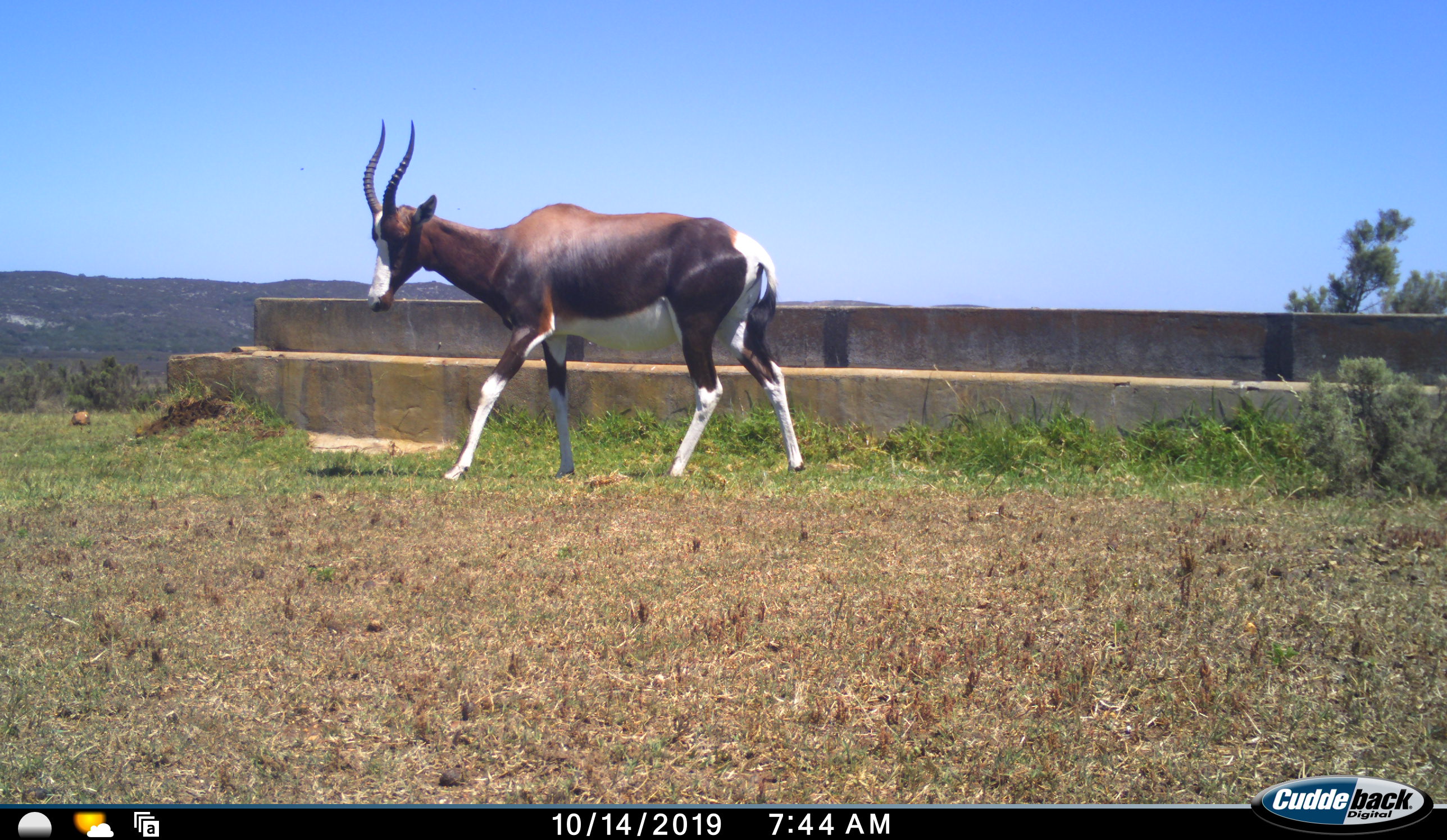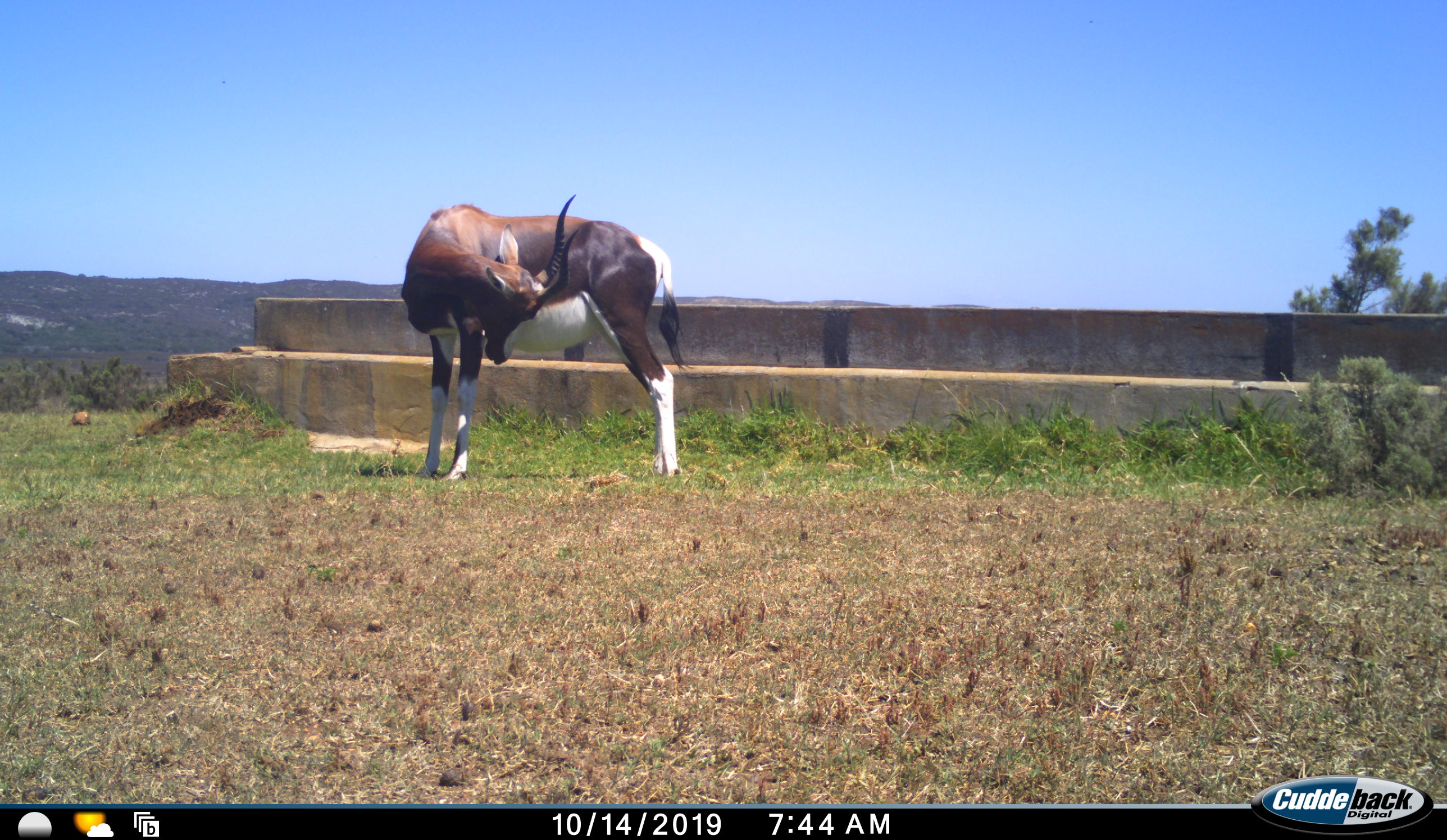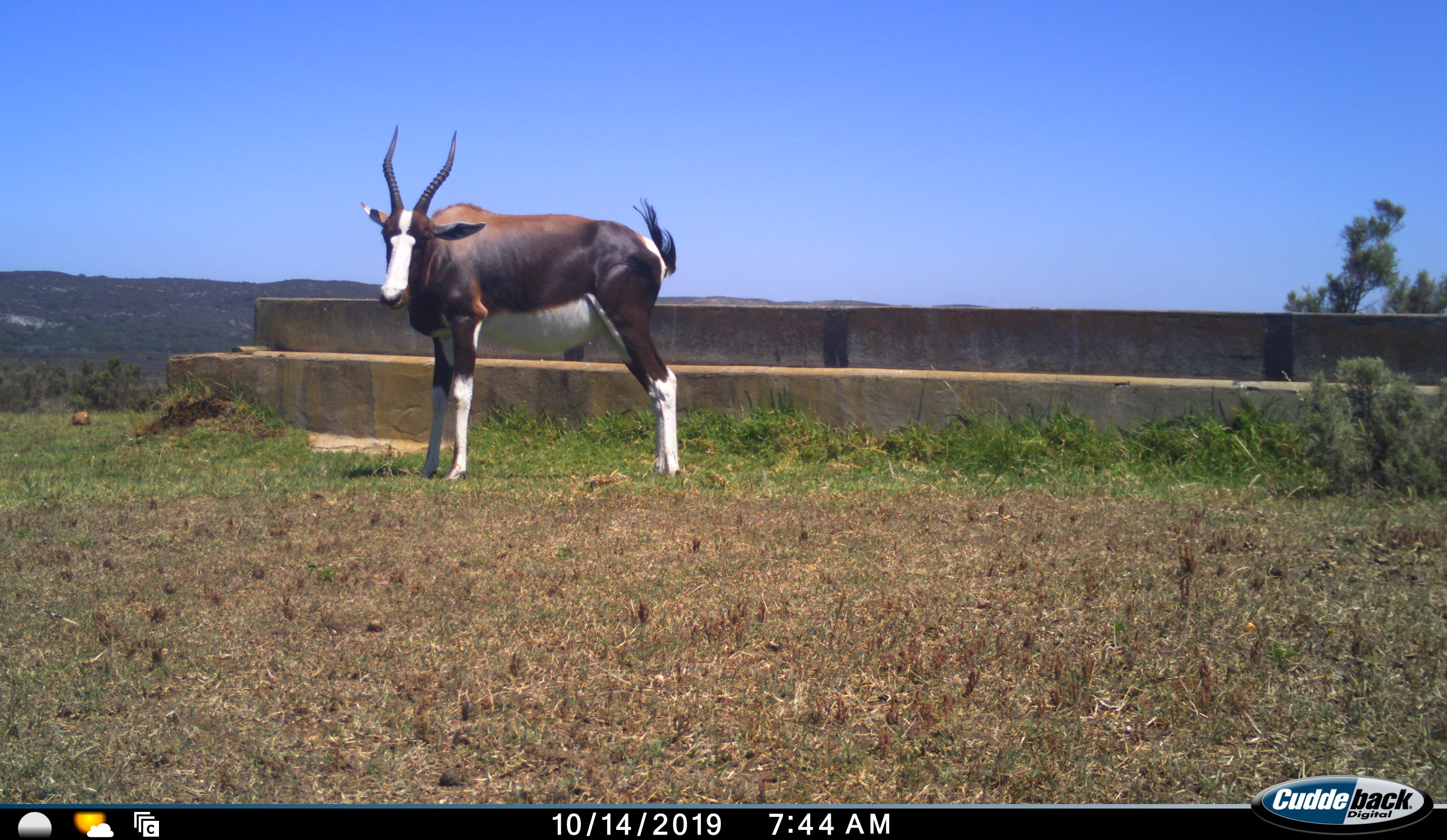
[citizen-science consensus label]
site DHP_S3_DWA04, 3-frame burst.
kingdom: Animalia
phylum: Chordata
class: Mammalia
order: Artiodactyla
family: Bovidae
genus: Damaliscus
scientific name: Damaliscus pygargus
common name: bontebok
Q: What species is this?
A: Bontebok (Damaliscus pygargus).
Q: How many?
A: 1.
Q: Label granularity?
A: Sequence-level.